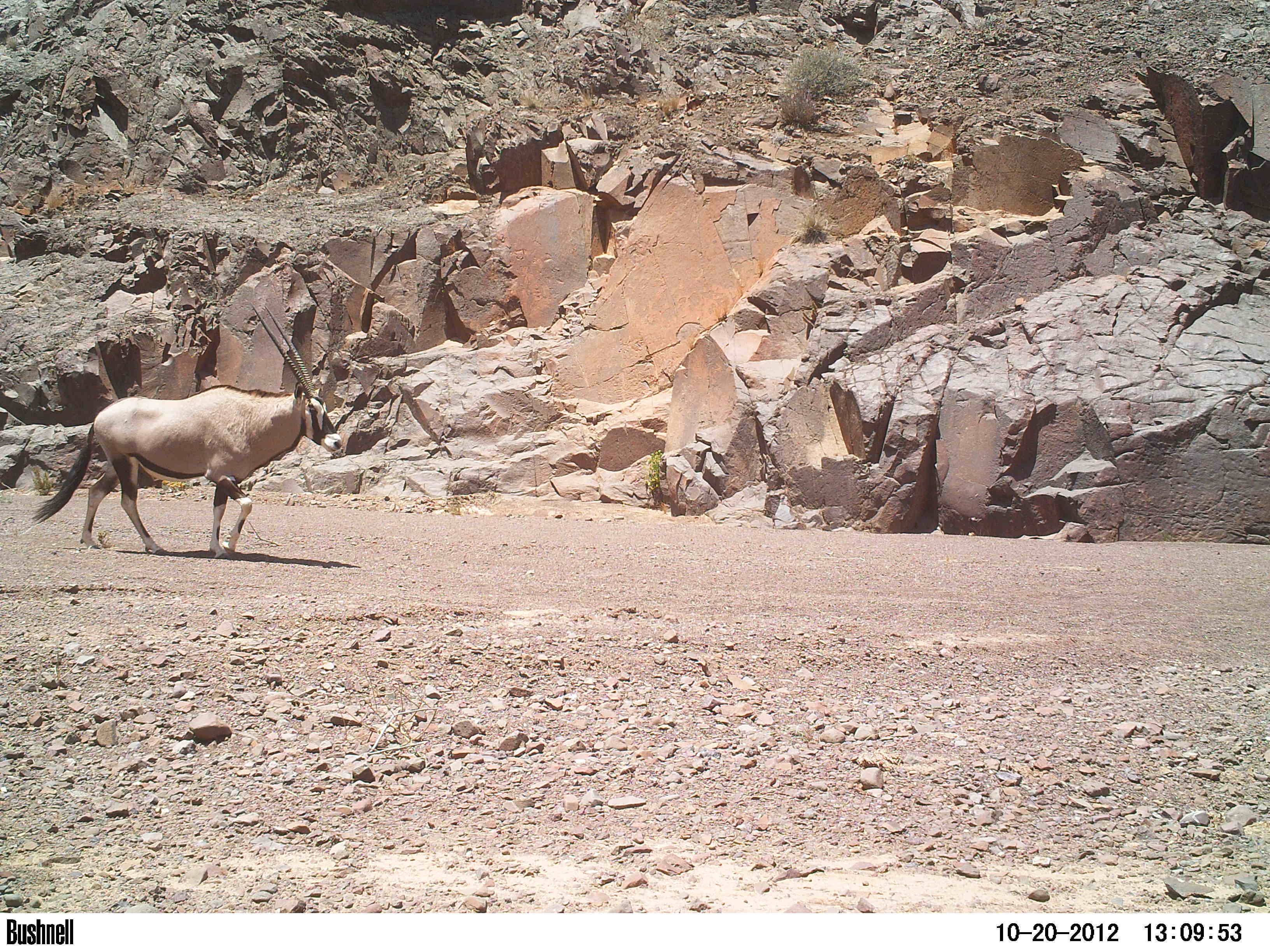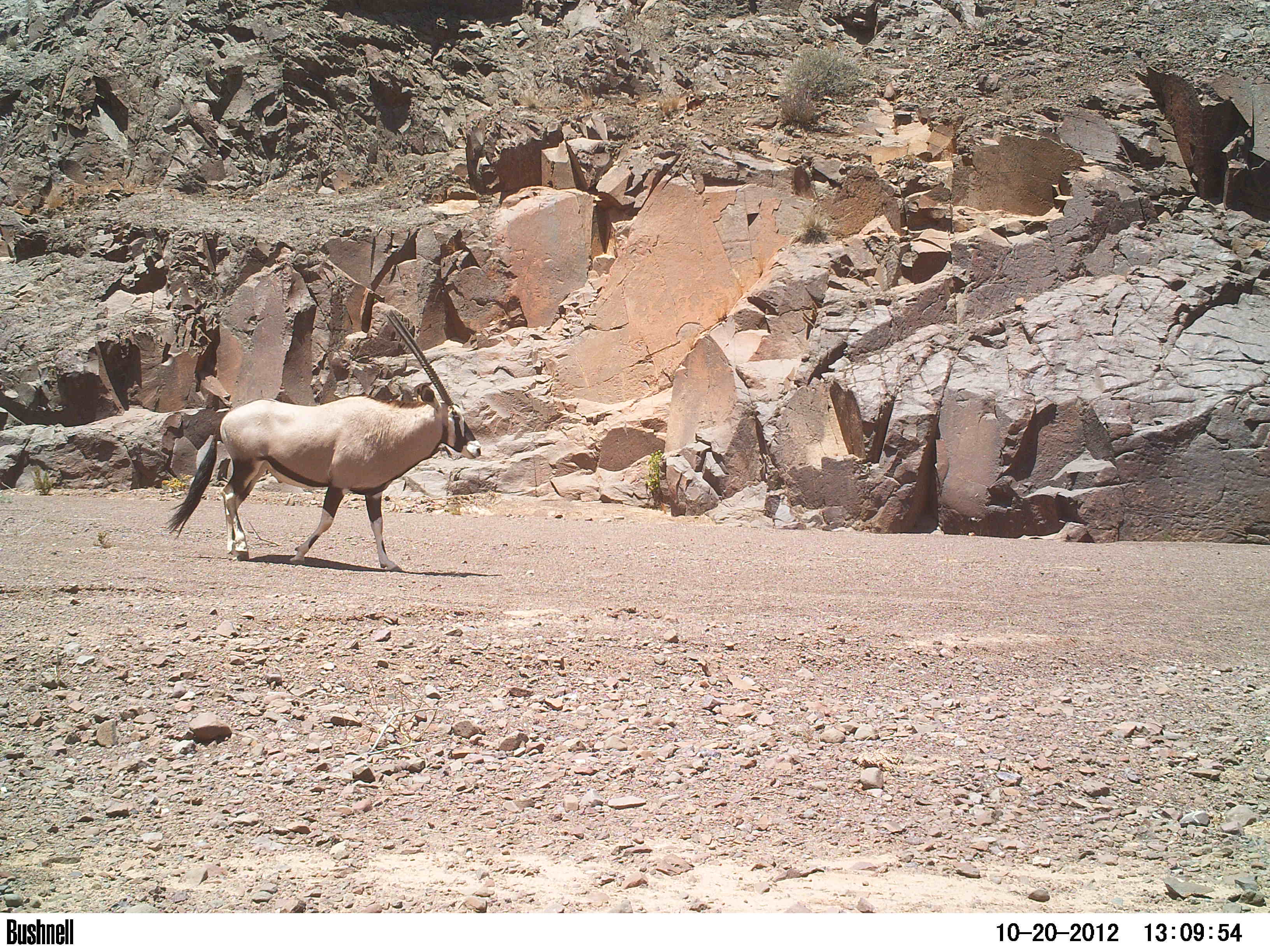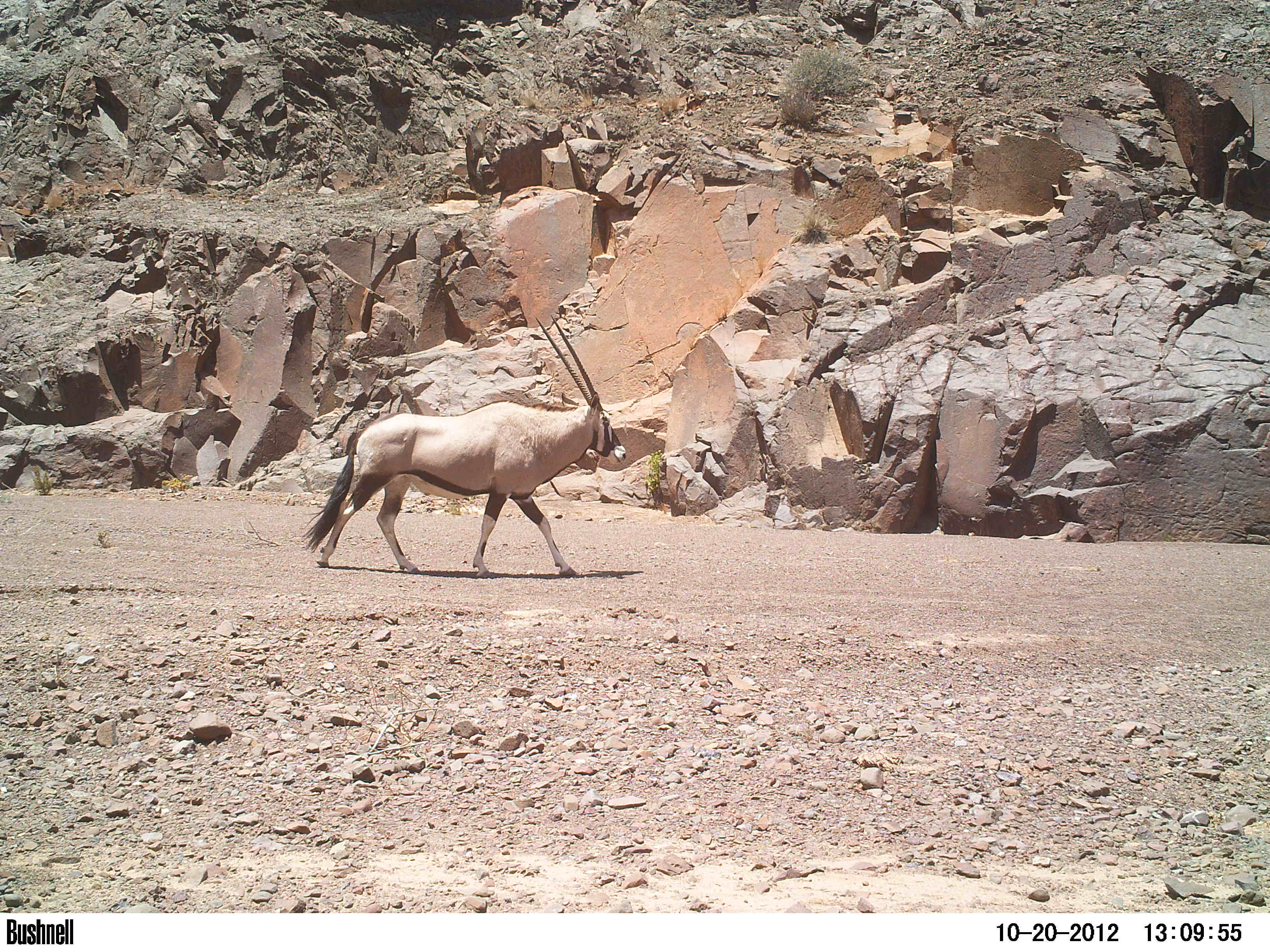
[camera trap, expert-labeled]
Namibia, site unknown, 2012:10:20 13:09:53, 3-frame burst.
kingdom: Animalia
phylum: Chordata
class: Mammalia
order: Artiodactyla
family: Bovidae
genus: Oryx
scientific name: Oryx gazella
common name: gemsbok